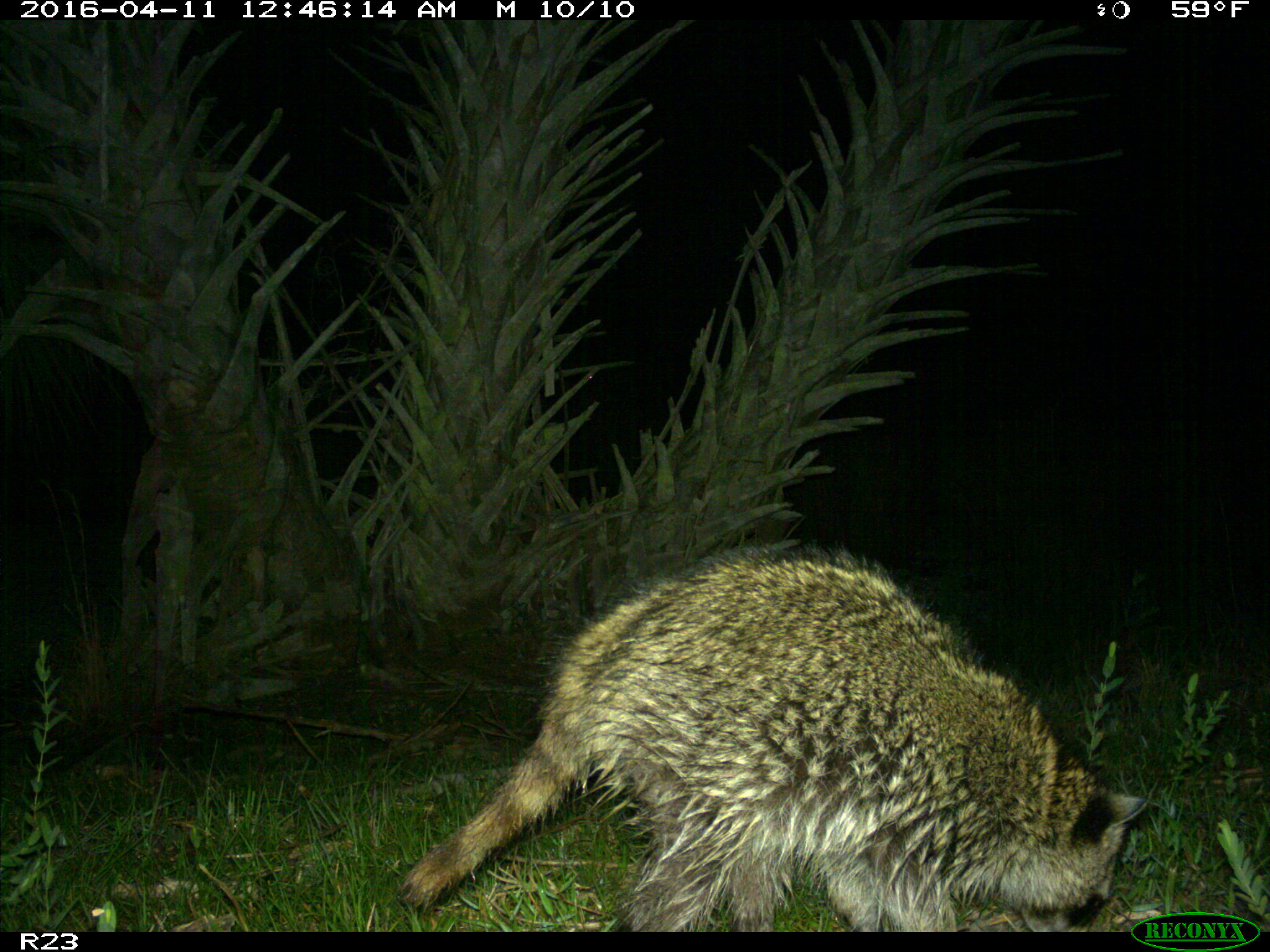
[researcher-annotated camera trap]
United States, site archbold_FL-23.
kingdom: Animalia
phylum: Chordata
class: Mammalia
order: Carnivora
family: Procyonidae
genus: Procyon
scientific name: Procyon lotor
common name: common raccoon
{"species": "Procyon lotor (common raccoon)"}